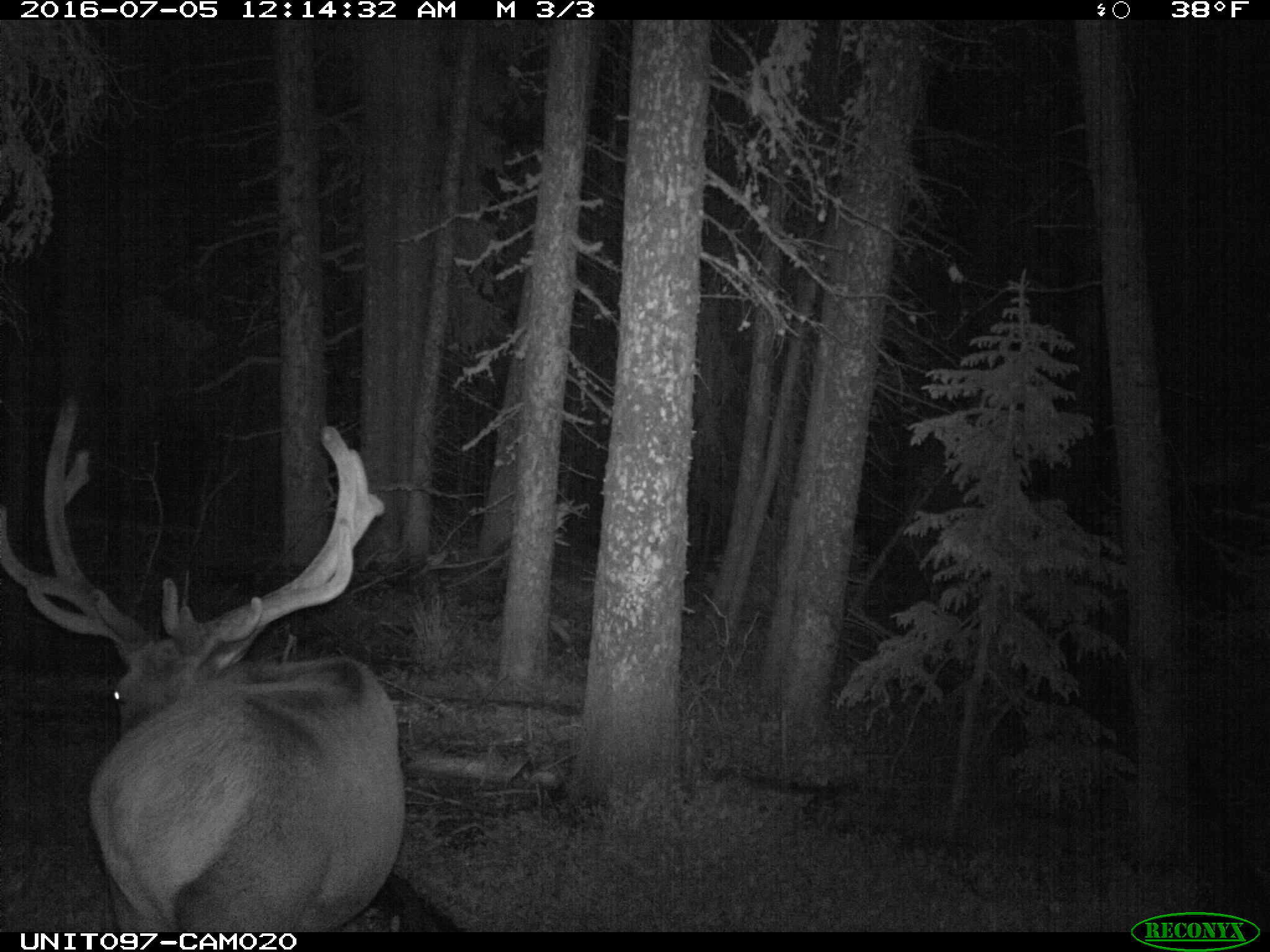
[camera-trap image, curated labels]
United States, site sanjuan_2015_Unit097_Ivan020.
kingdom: Animalia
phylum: Chordata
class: Mammalia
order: Artiodactyla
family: Cervidae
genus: Cervus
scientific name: Cervus elaphus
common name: red deer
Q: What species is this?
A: Cervus elaphus (red deer).